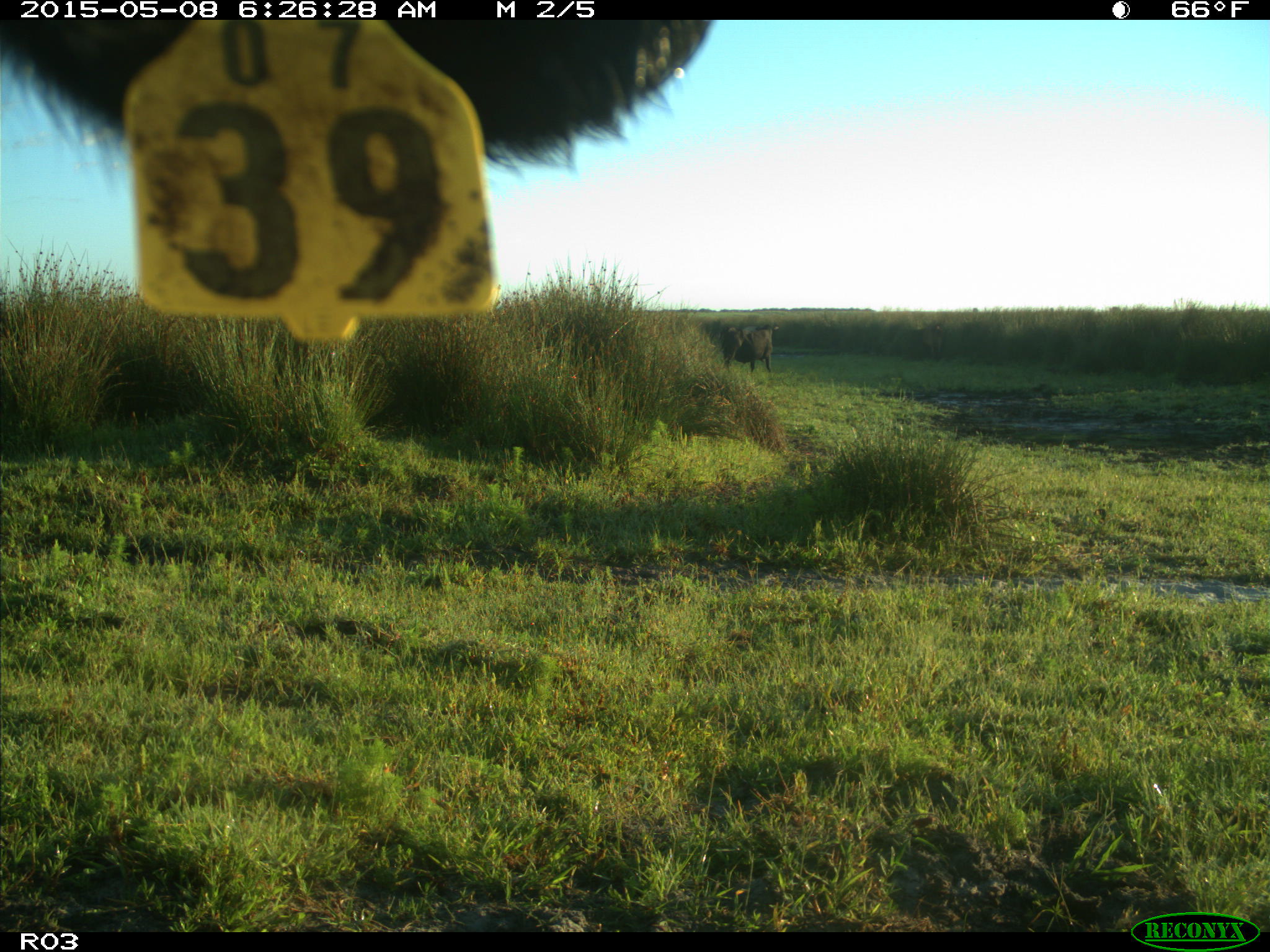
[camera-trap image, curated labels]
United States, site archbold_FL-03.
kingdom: Animalia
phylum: Chordata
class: Mammalia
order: Artiodactyla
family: Bovidae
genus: Bos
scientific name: Bos taurus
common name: domestic cow